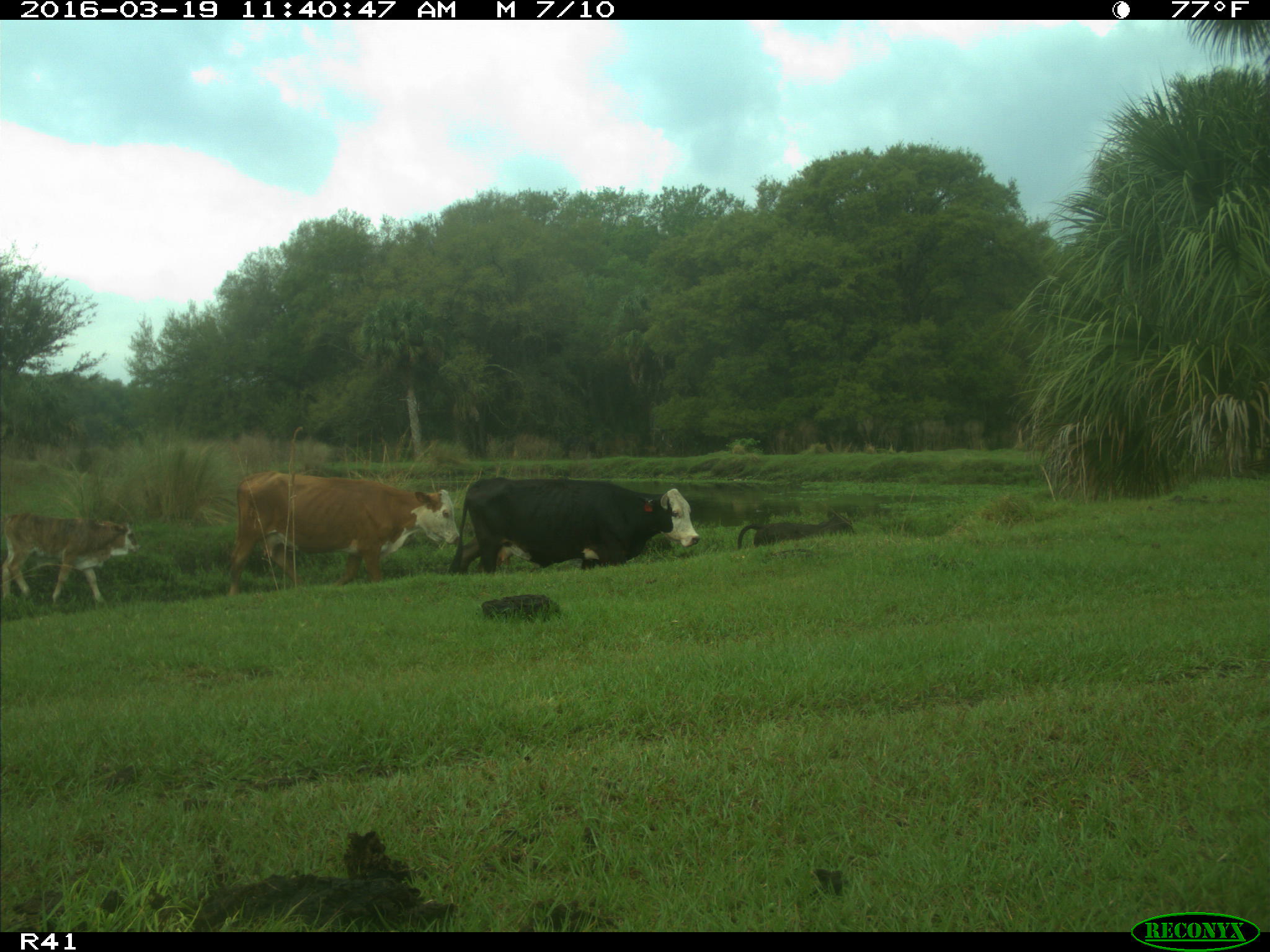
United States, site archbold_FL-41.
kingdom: Animalia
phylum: Chordata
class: Mammalia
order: Artiodactyla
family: Bovidae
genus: Bos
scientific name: Bos taurus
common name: domestic cow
Bos taurus (domestic cow).